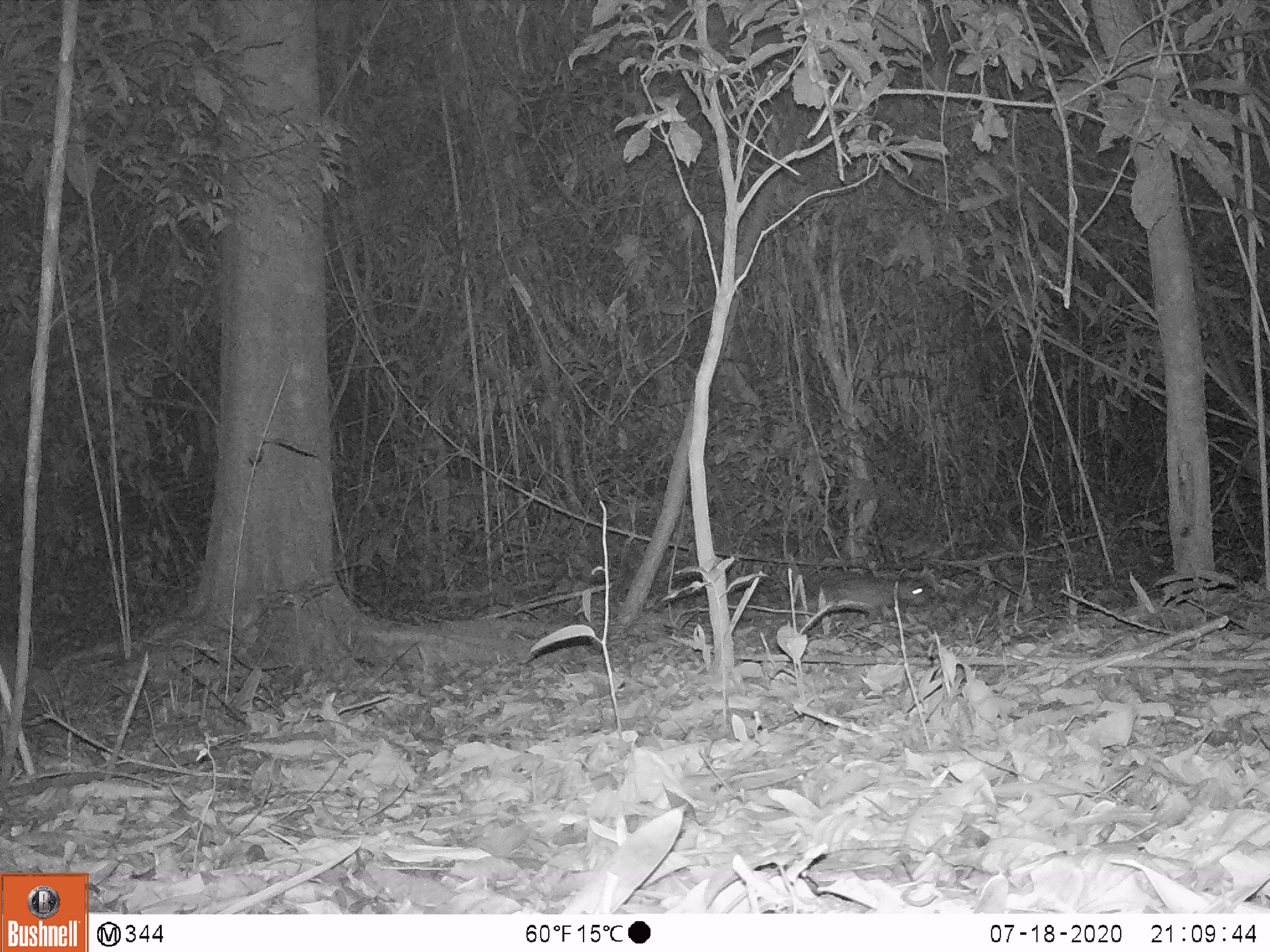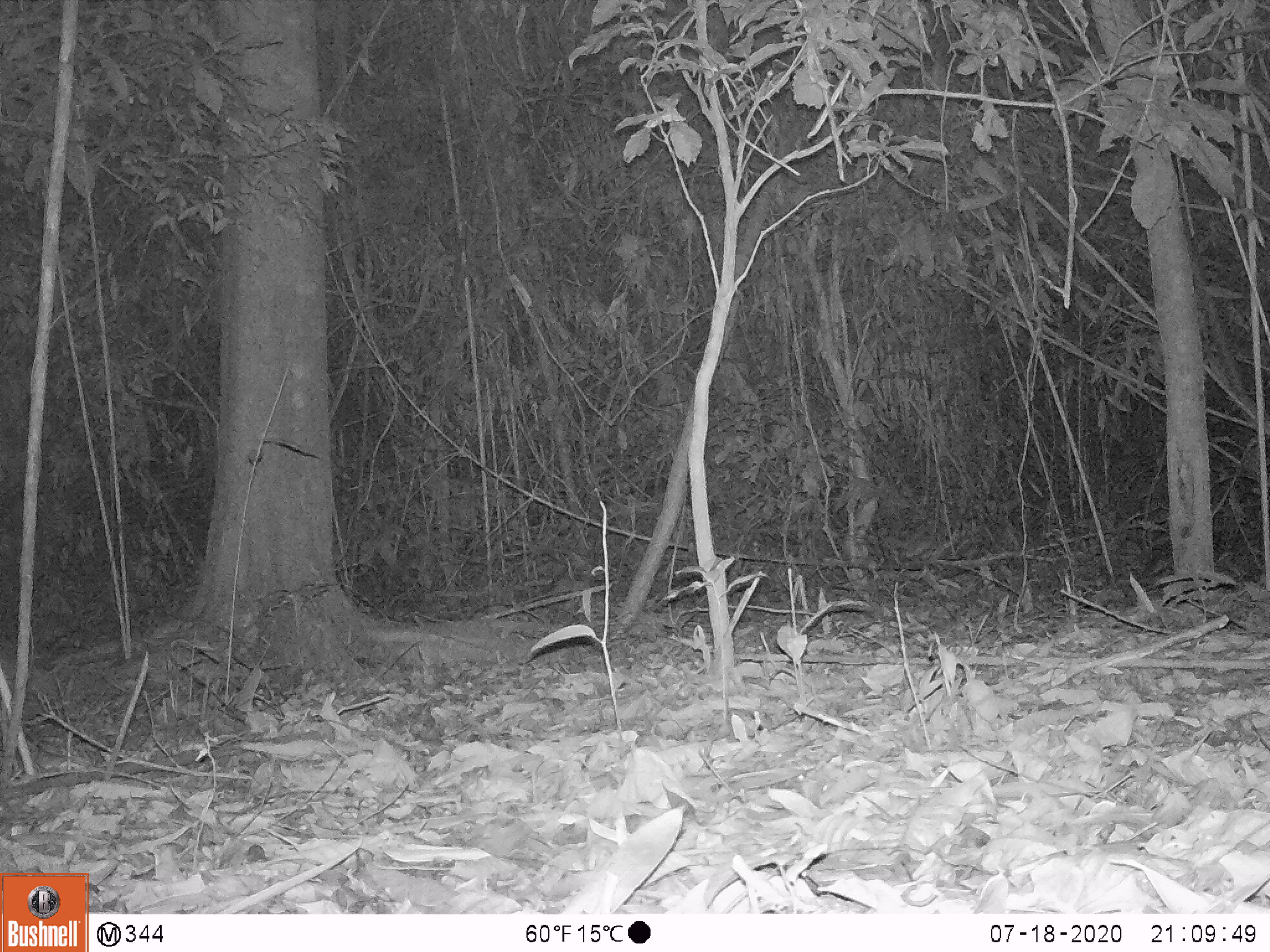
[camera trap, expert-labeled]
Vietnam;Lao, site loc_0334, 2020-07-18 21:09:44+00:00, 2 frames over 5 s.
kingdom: Animalia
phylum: Chordata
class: Mammalia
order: Rodentia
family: Hystricidae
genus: Atherurus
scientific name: Atherurus macrourus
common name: asiatic brush-tailed porcupine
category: asiatic brush tailed porcupine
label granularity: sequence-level